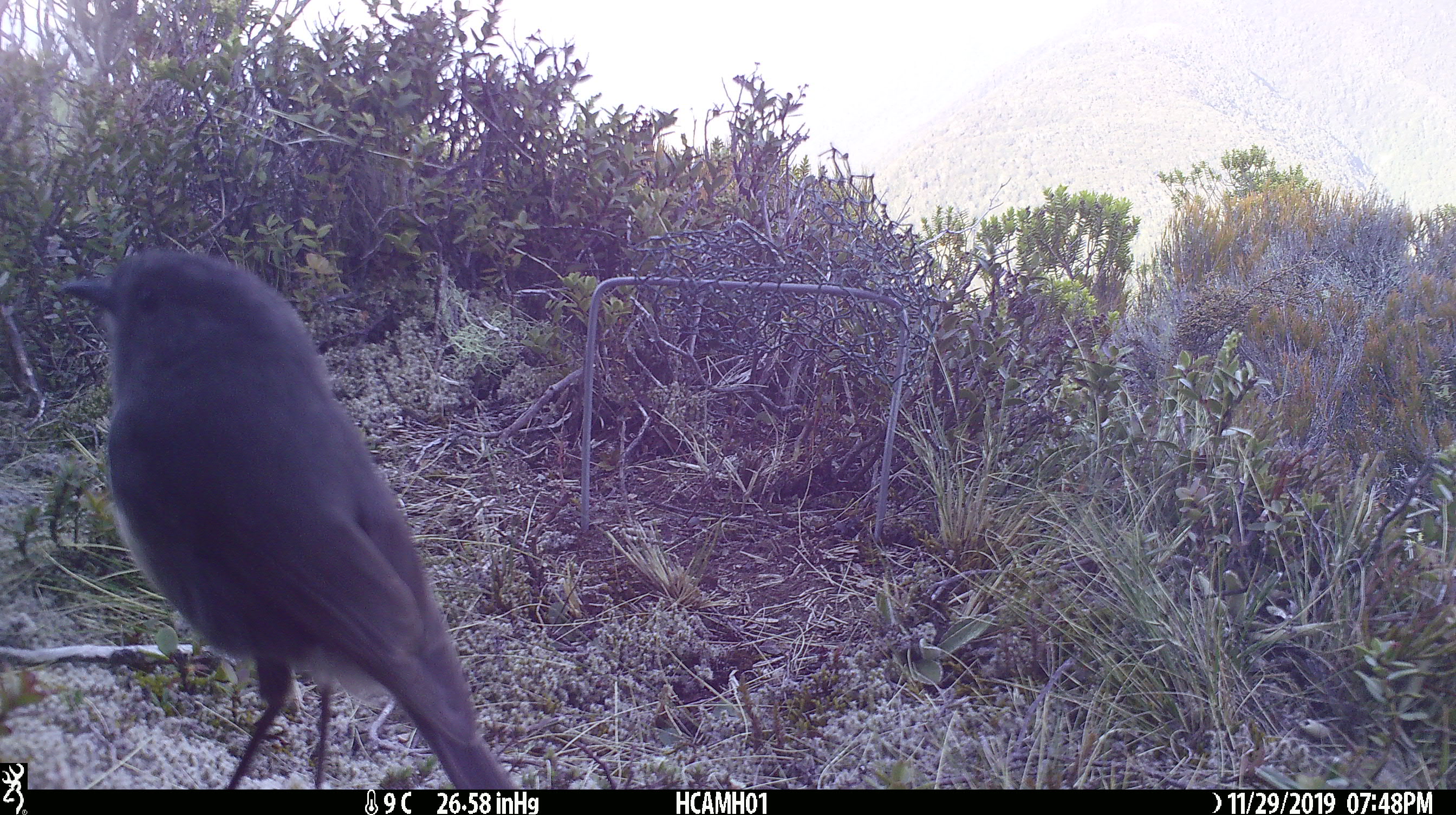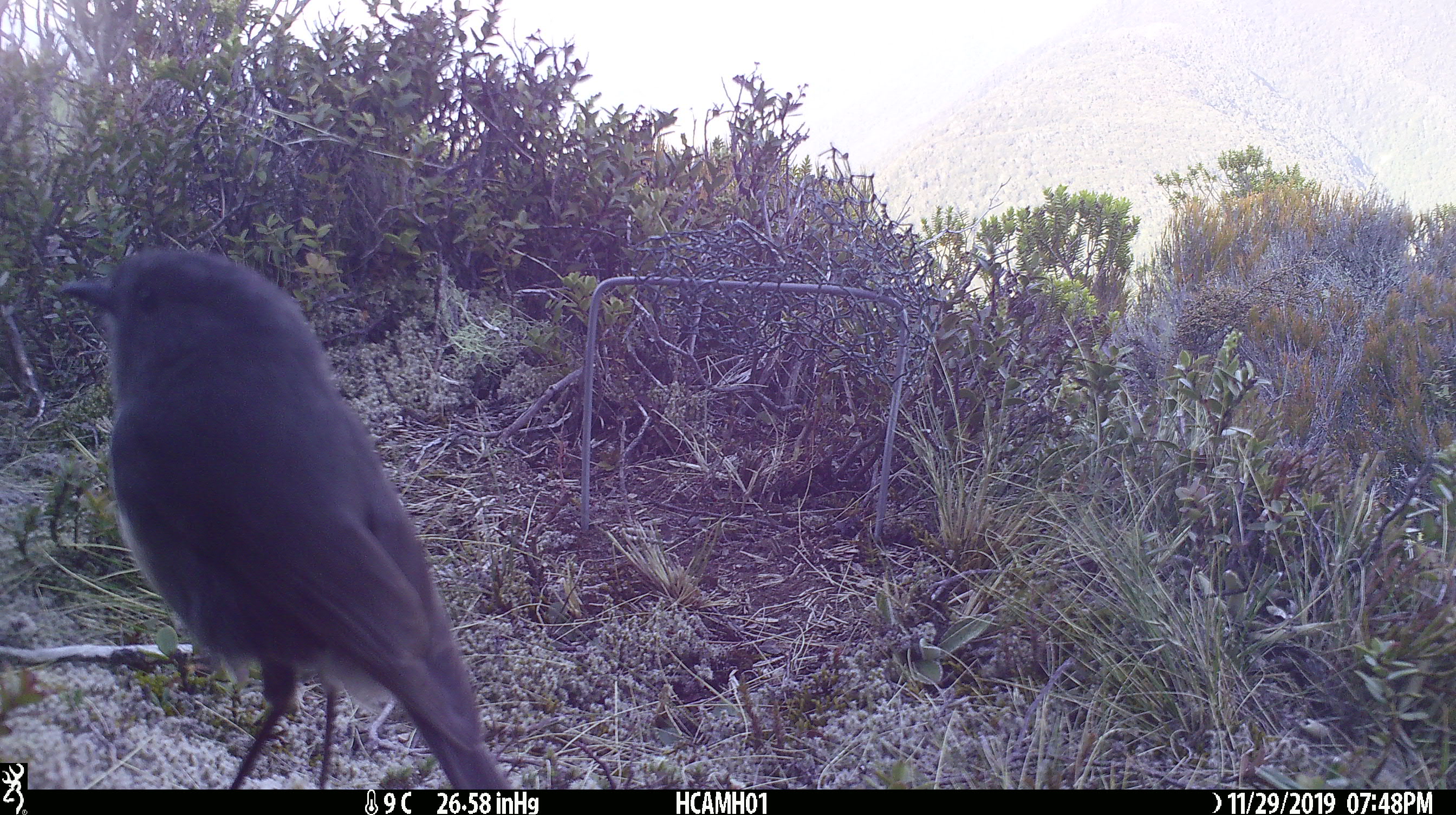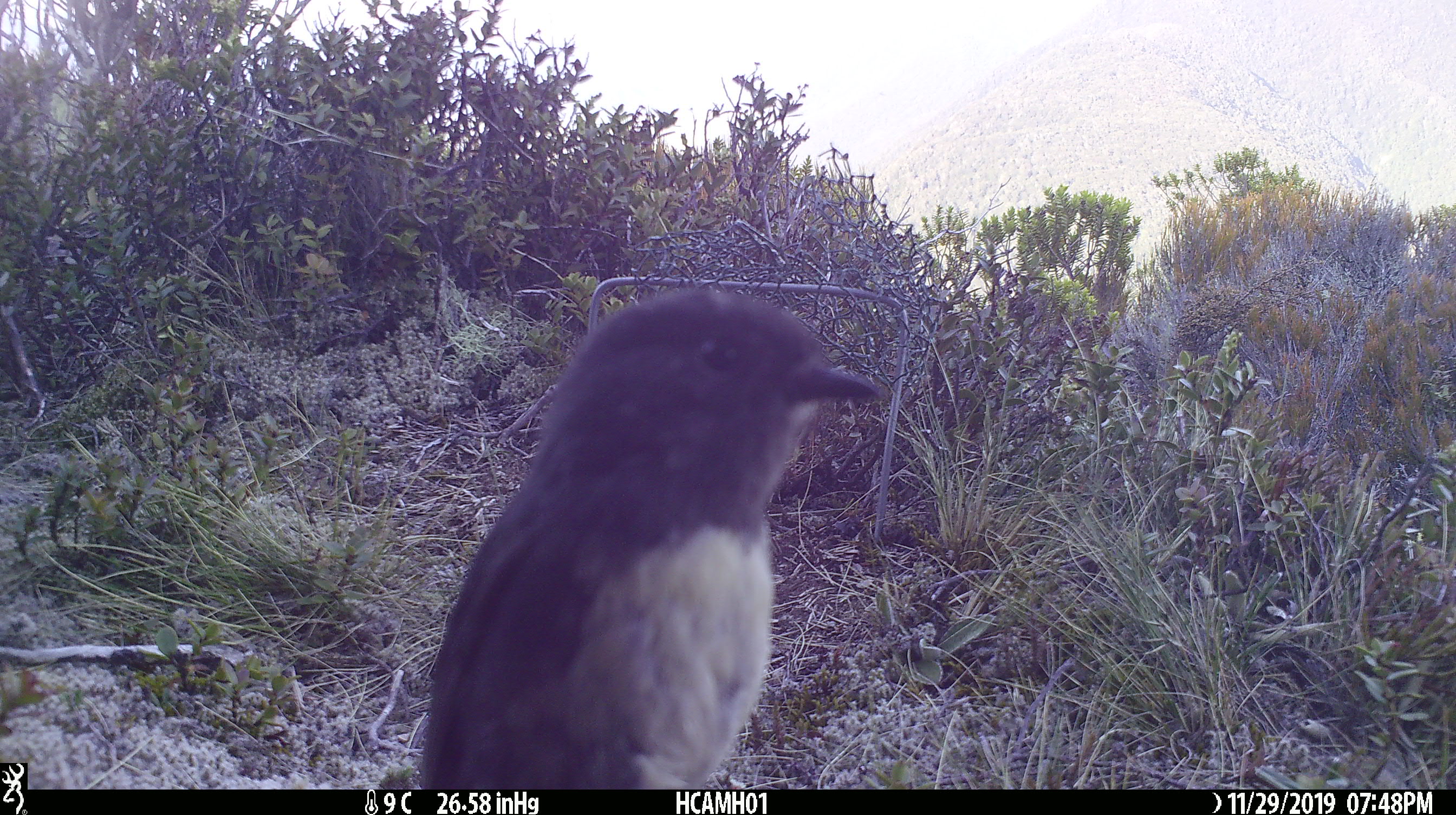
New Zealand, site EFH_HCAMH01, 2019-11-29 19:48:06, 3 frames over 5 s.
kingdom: Animalia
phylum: Chordata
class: Aves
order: Passeriformes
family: Petroicidae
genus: Petroica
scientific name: Petroica australis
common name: new zealand robin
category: robin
Robin (new zealand robin) (Petroica australis).